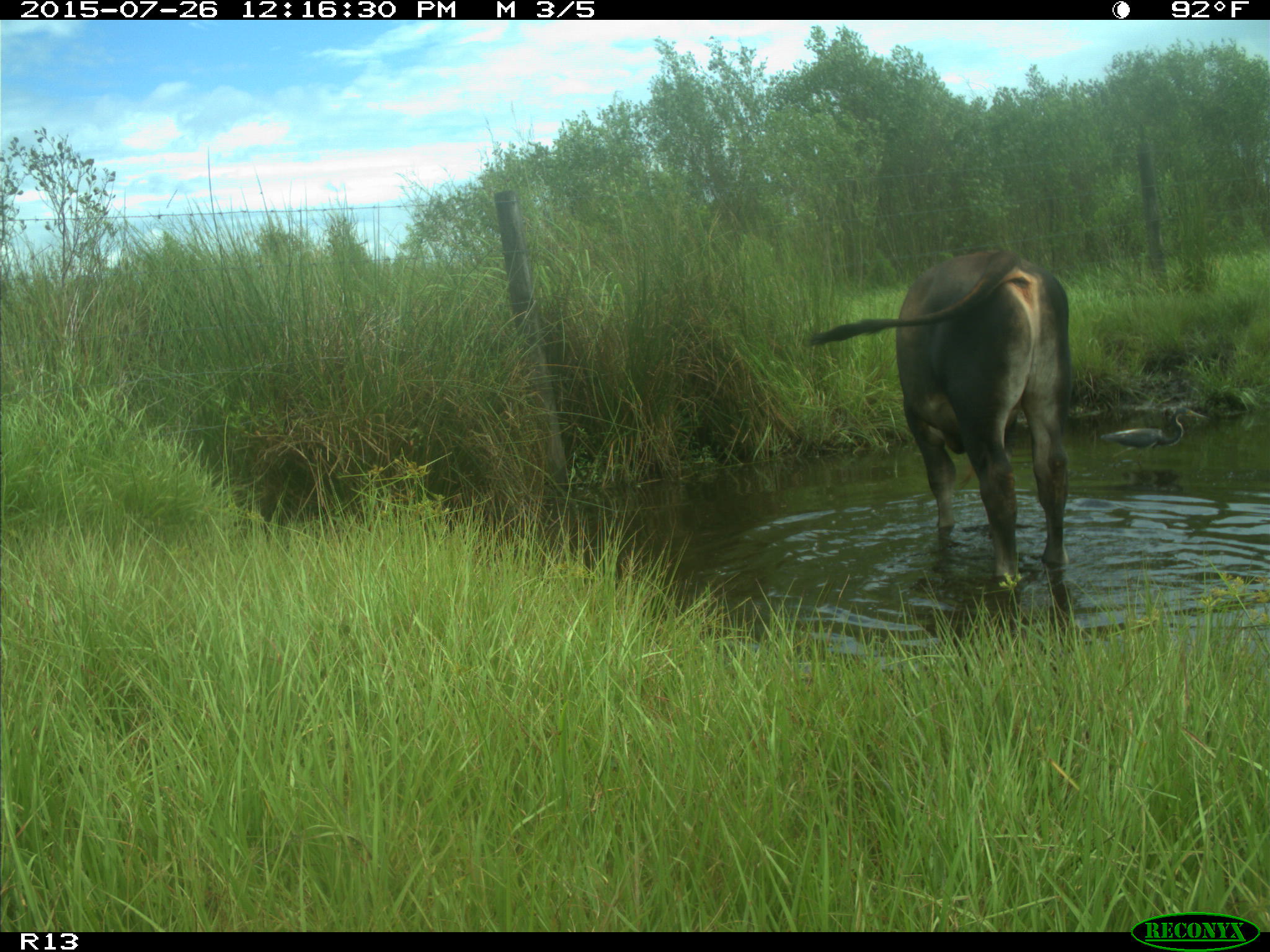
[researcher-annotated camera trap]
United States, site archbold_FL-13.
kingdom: Animalia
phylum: Chordata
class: Mammalia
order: Artiodactyla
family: Bovidae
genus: Bos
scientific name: Bos taurus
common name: domestic cow